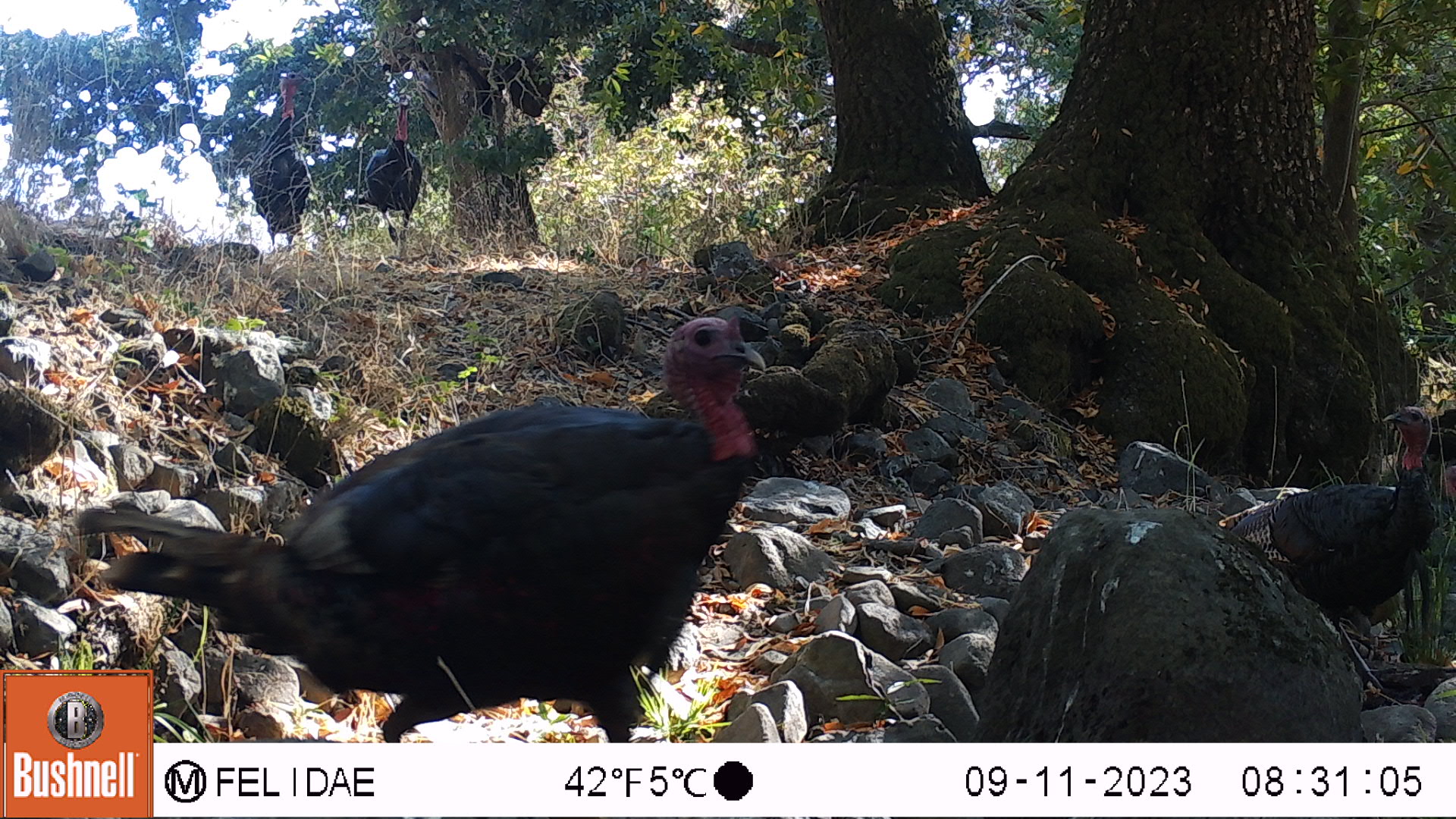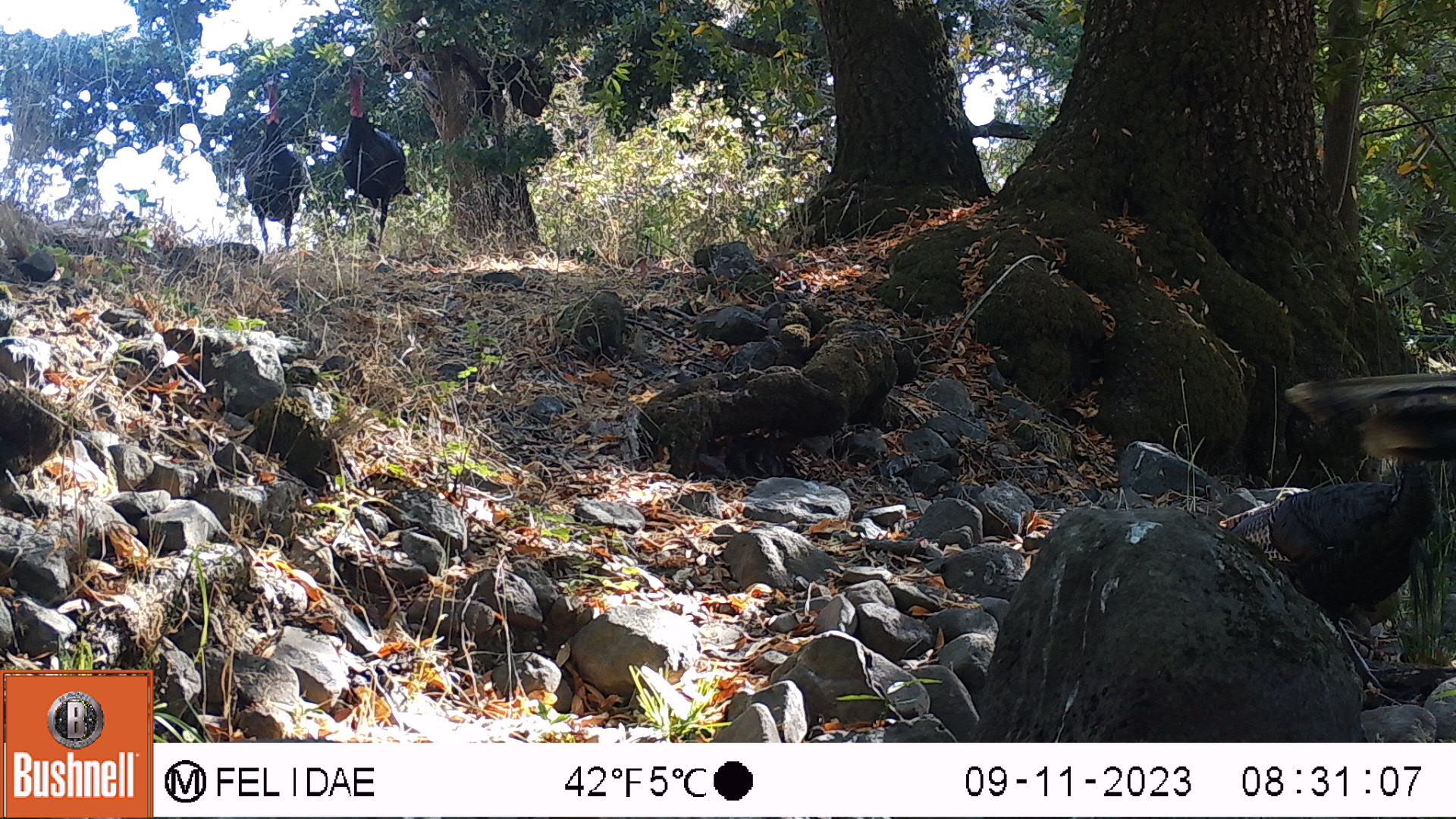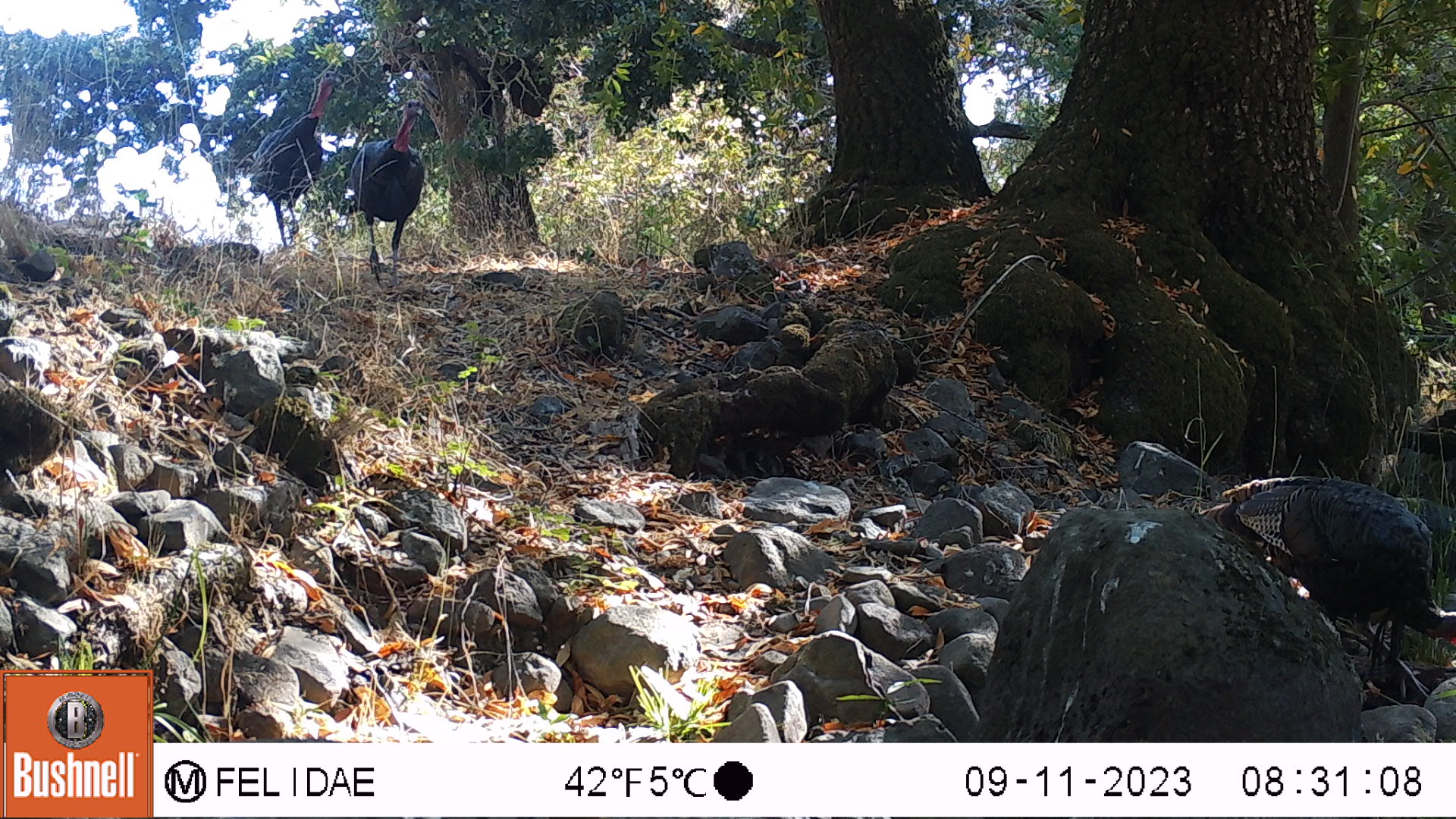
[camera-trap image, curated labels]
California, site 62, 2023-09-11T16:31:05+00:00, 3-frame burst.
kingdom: Animalia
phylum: Chordata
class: Aves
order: Galliformes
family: Phasianidae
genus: Meleagris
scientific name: Meleagris gallopavo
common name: turkey